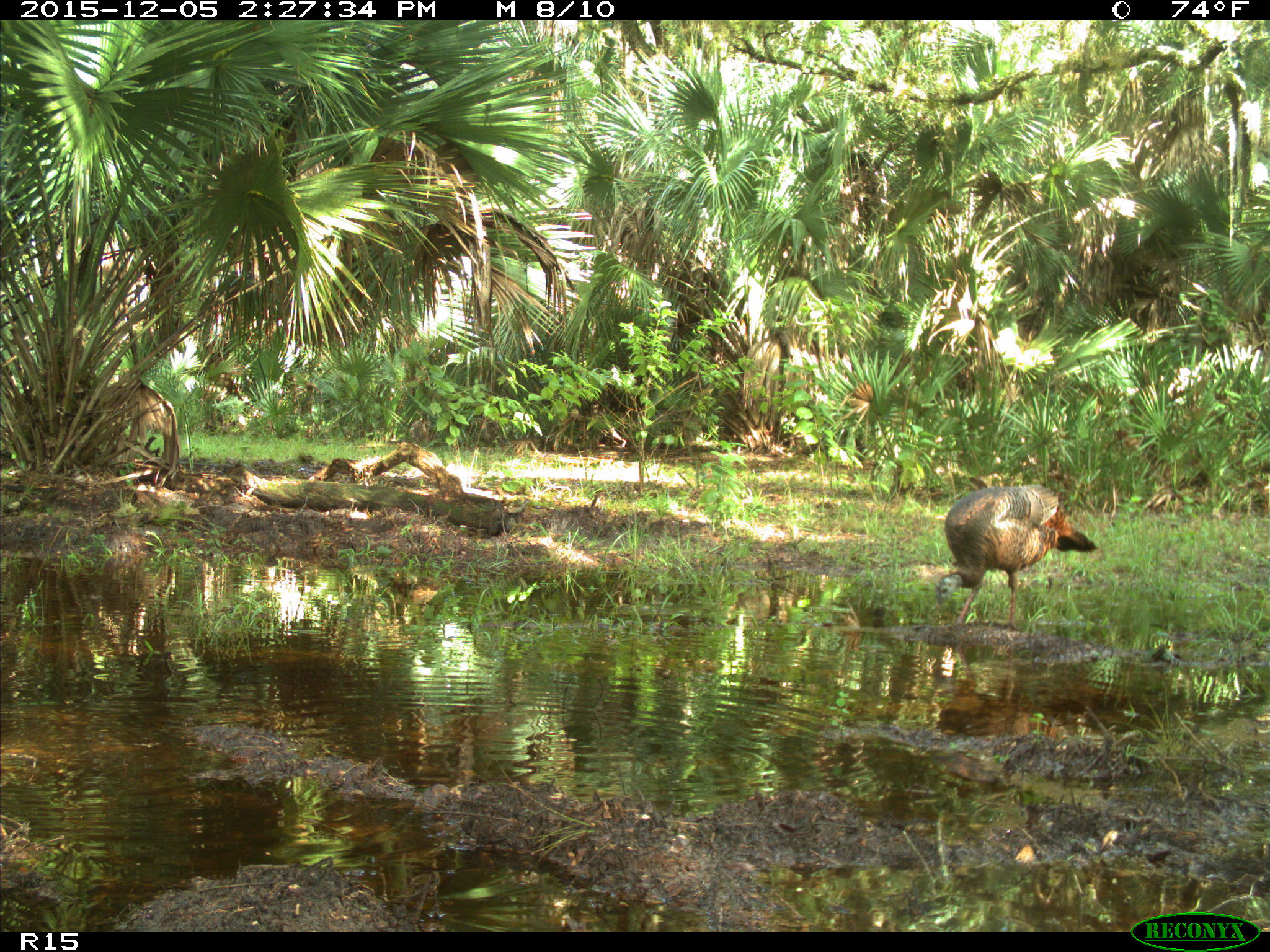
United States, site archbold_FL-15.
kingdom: Animalia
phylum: Chordata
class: Aves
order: Galliformes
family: Phasianidae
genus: Meleagris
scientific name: Meleagris gallopavo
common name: wild turkey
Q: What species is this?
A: Meleagris gallopavo (wild turkey).